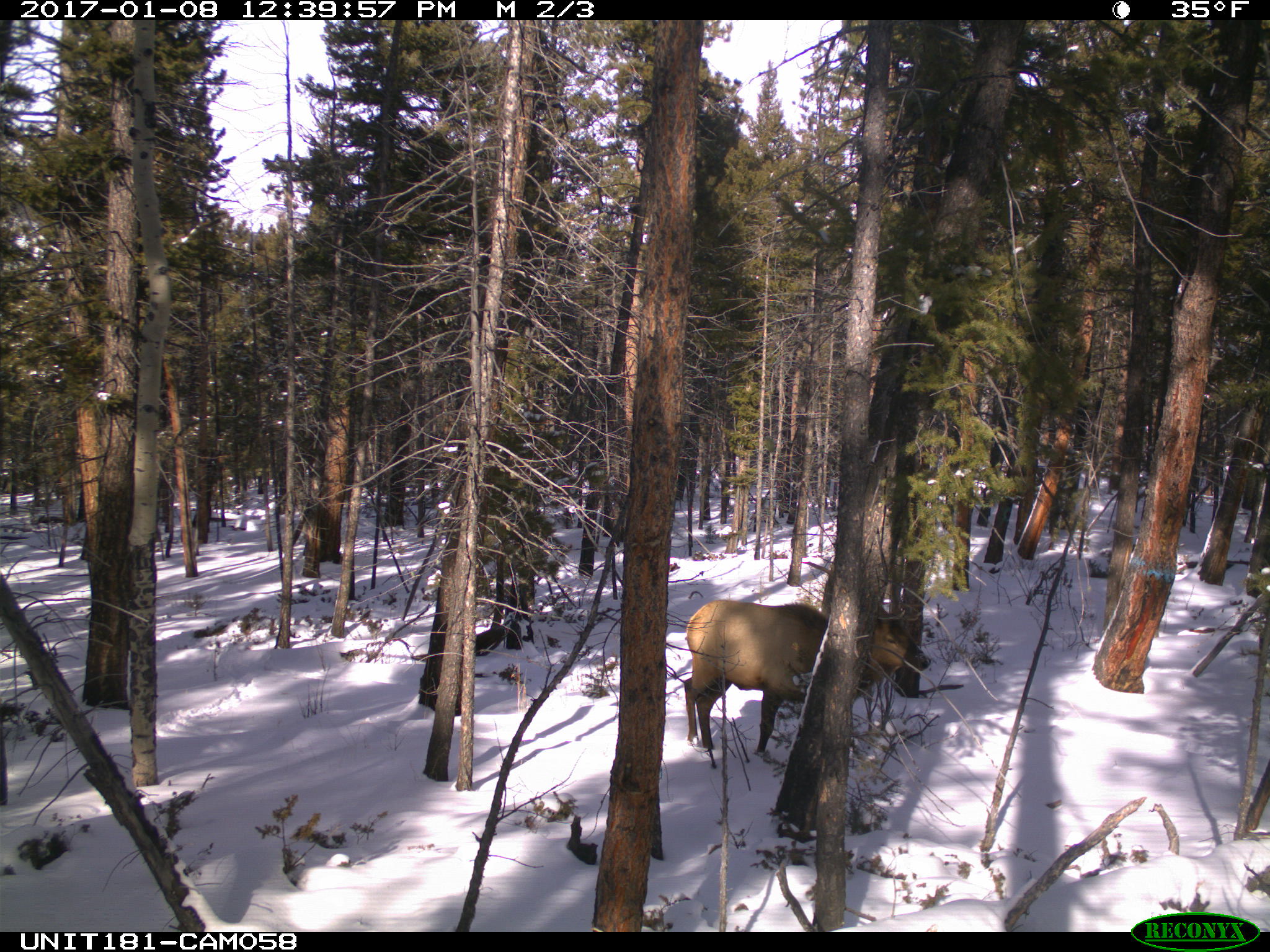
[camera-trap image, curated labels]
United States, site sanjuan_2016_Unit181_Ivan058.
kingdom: Animalia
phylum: Chordata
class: Mammalia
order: Artiodactyla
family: Cervidae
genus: Cervus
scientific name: Cervus elaphus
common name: red deer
Cervus elaphus (red deer).